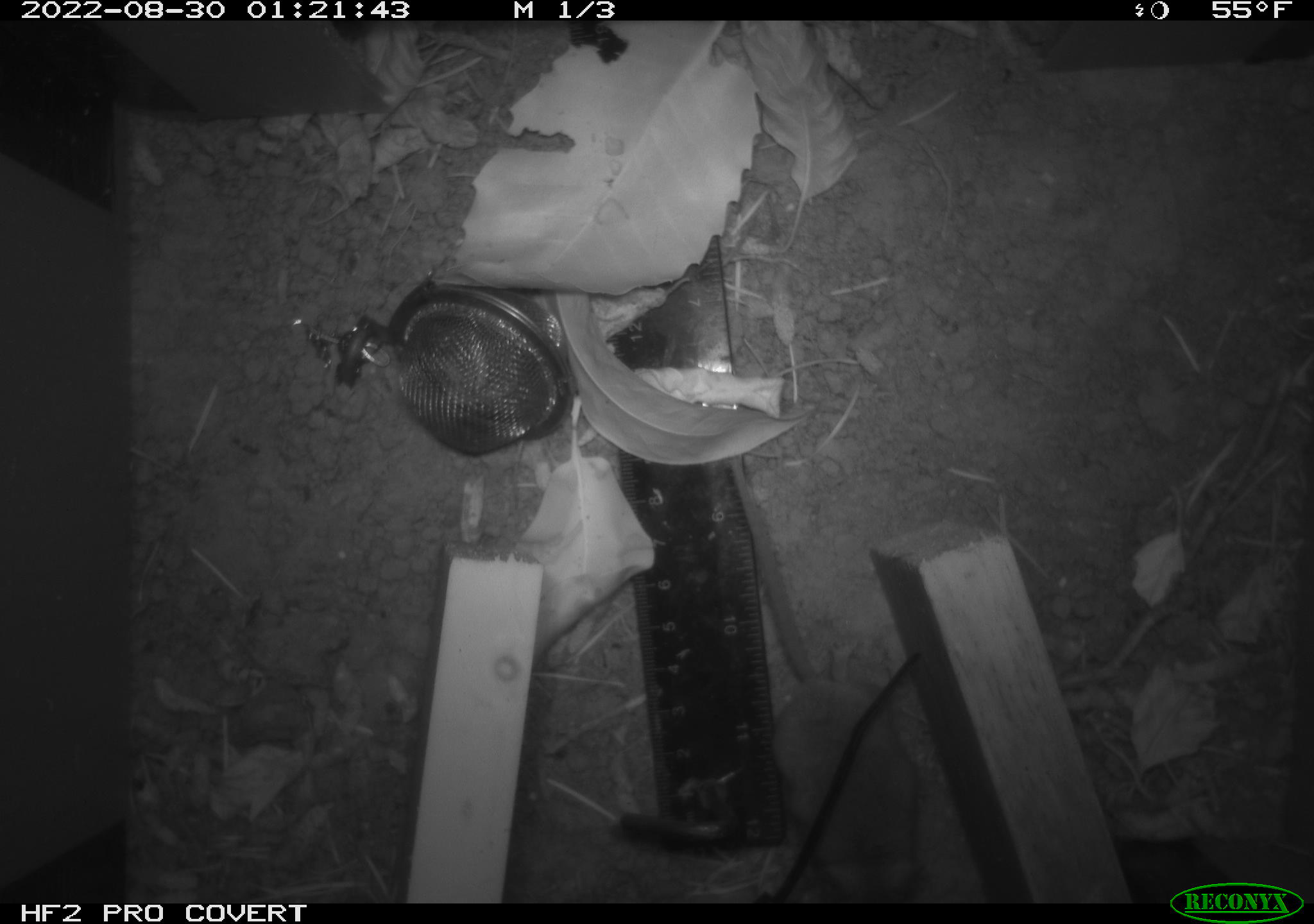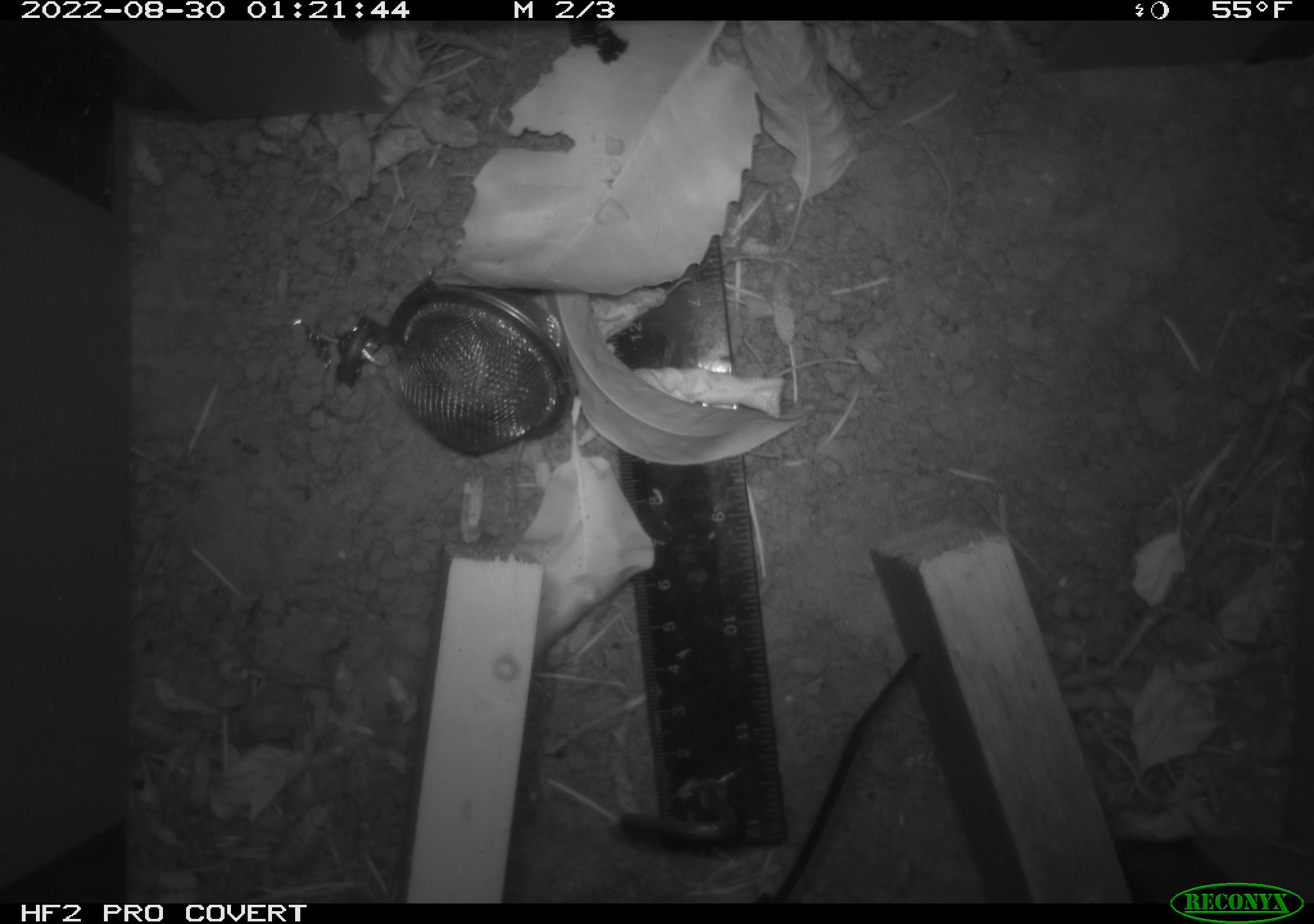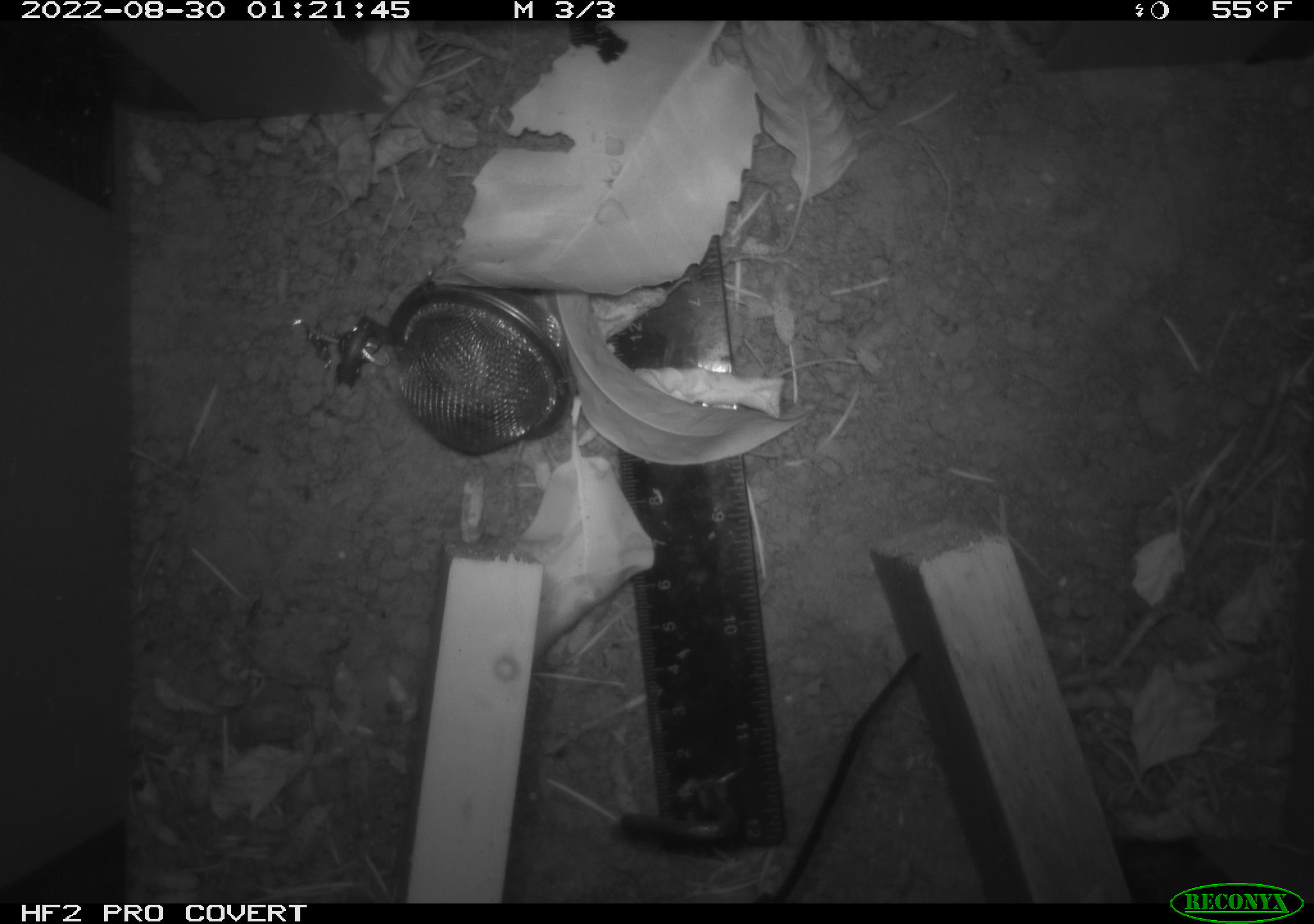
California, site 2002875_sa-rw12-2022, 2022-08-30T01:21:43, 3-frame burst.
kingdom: Animalia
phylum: Chordata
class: Mammalia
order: Rodentia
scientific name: Rodentia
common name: rodent